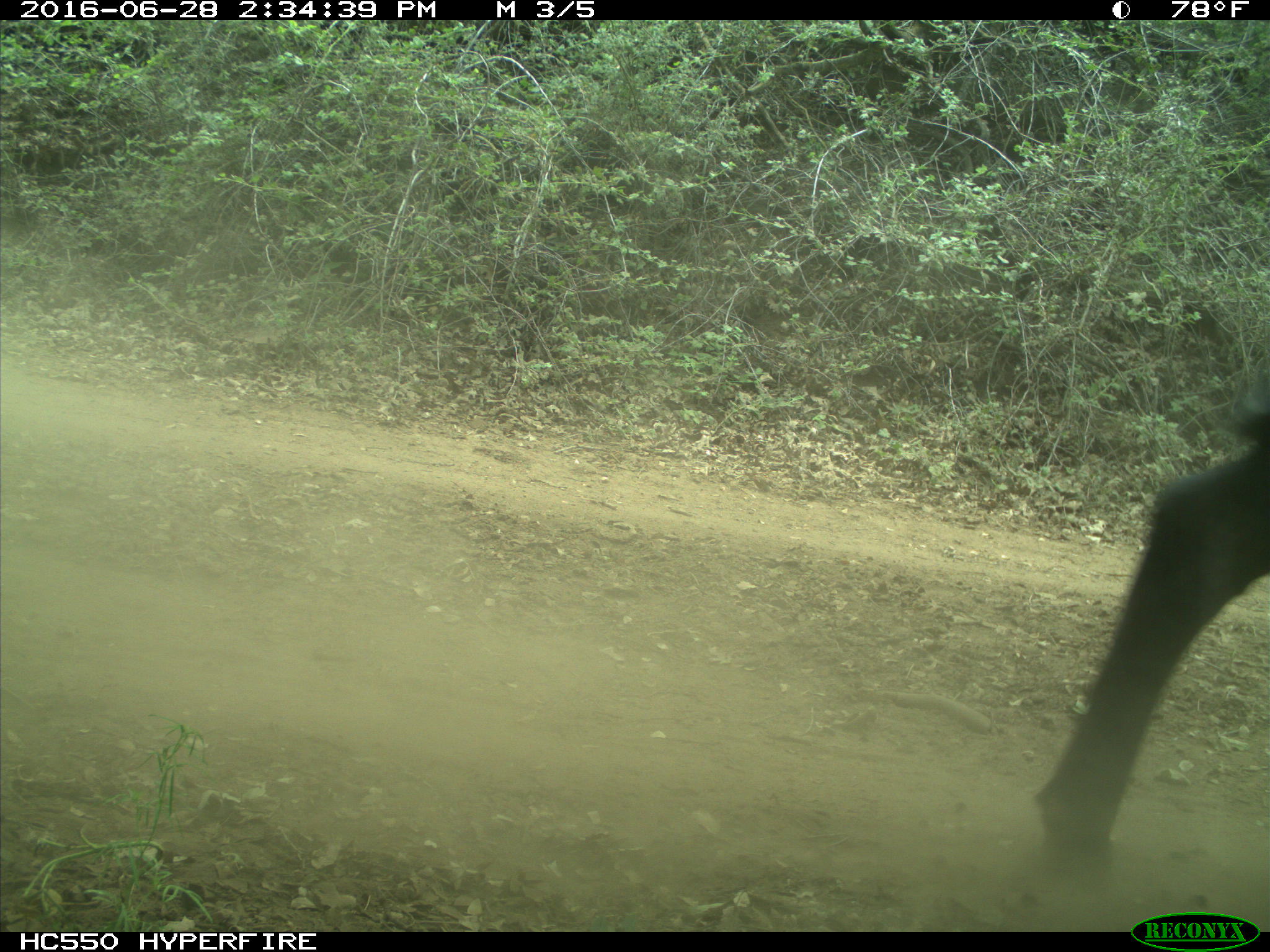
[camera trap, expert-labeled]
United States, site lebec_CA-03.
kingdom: Animalia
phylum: Chordata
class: Mammalia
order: Artiodactyla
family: Bovidae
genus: Bos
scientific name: Bos taurus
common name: domestic cow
Bos taurus (domestic cow).